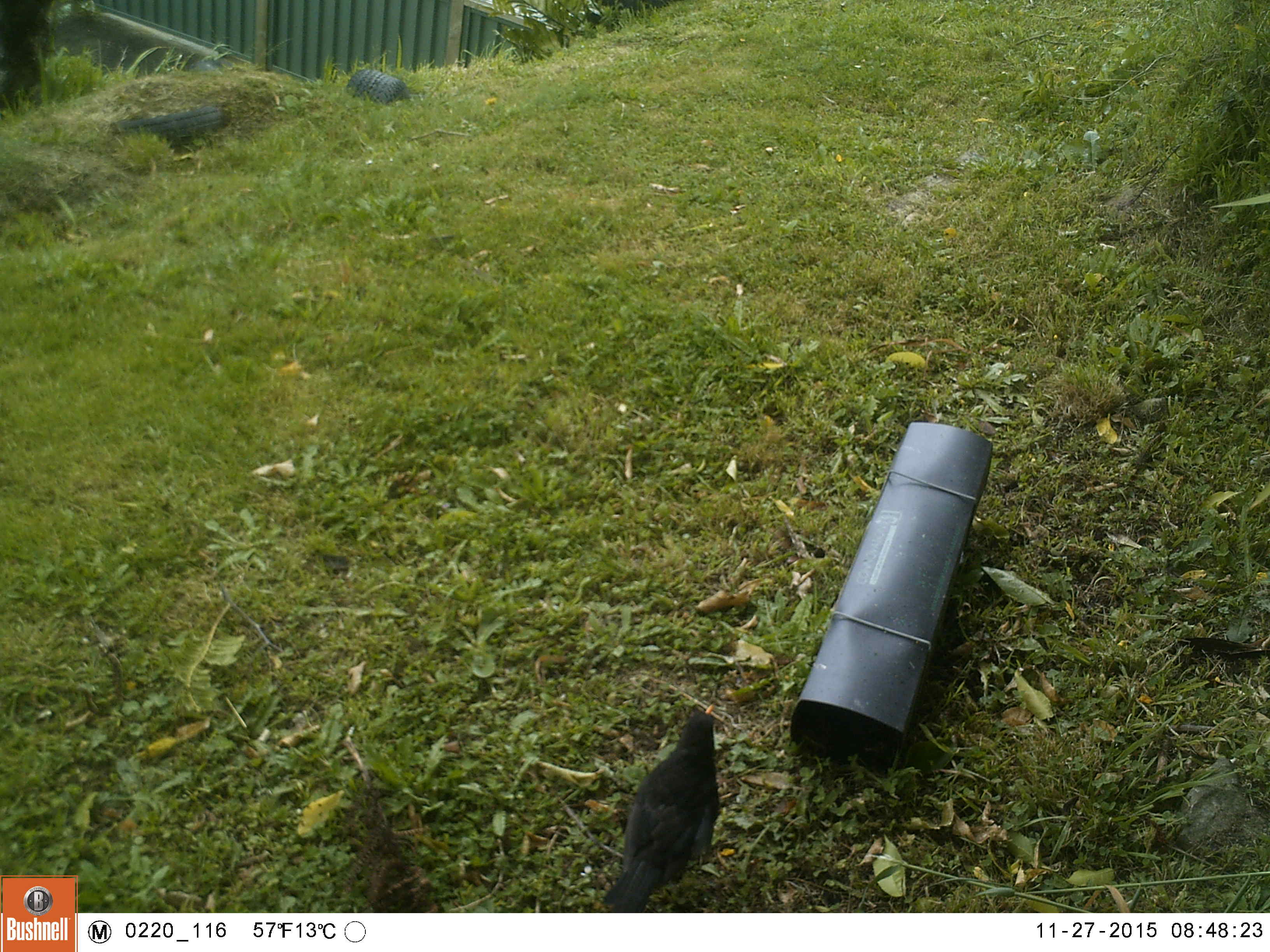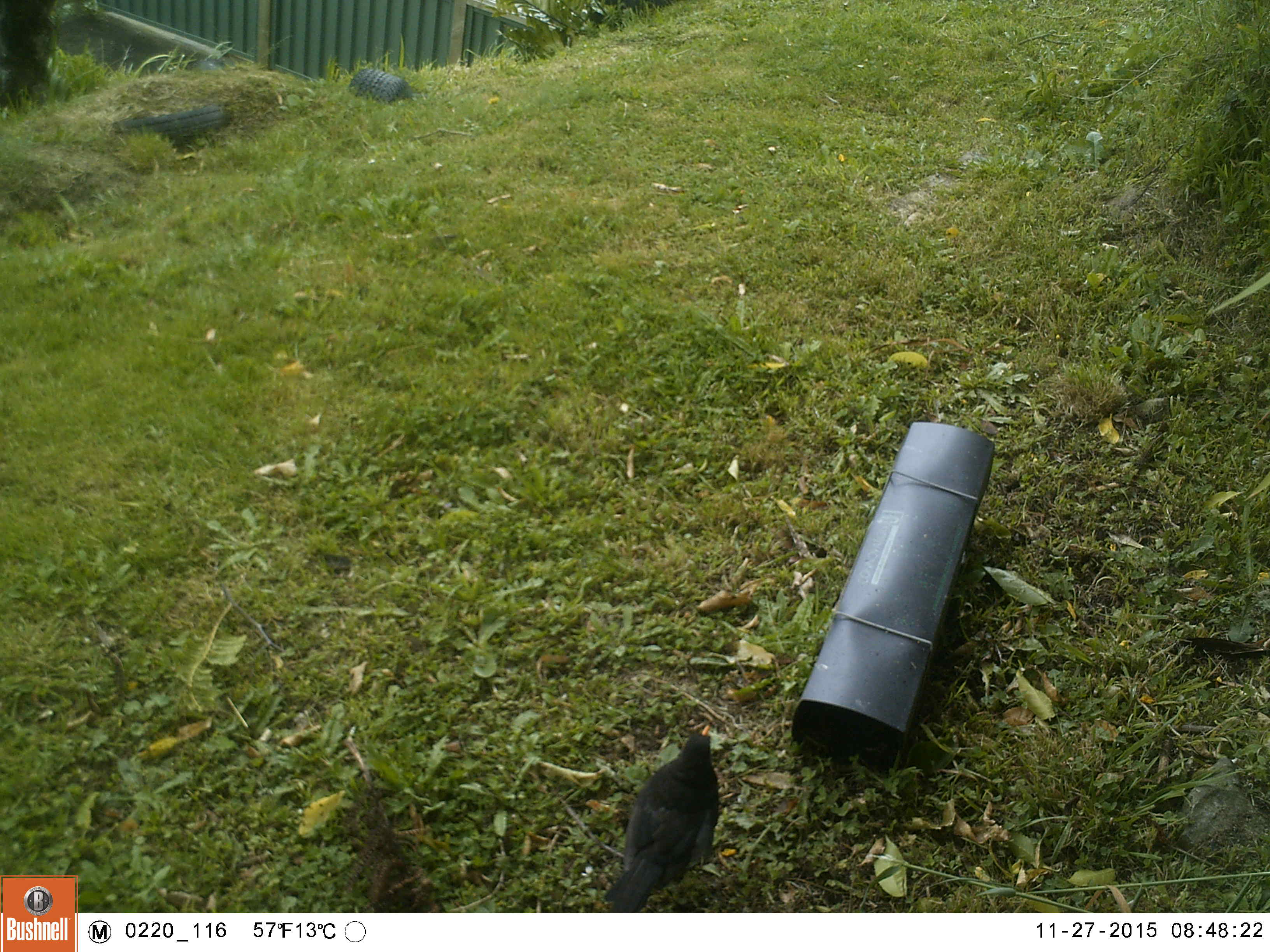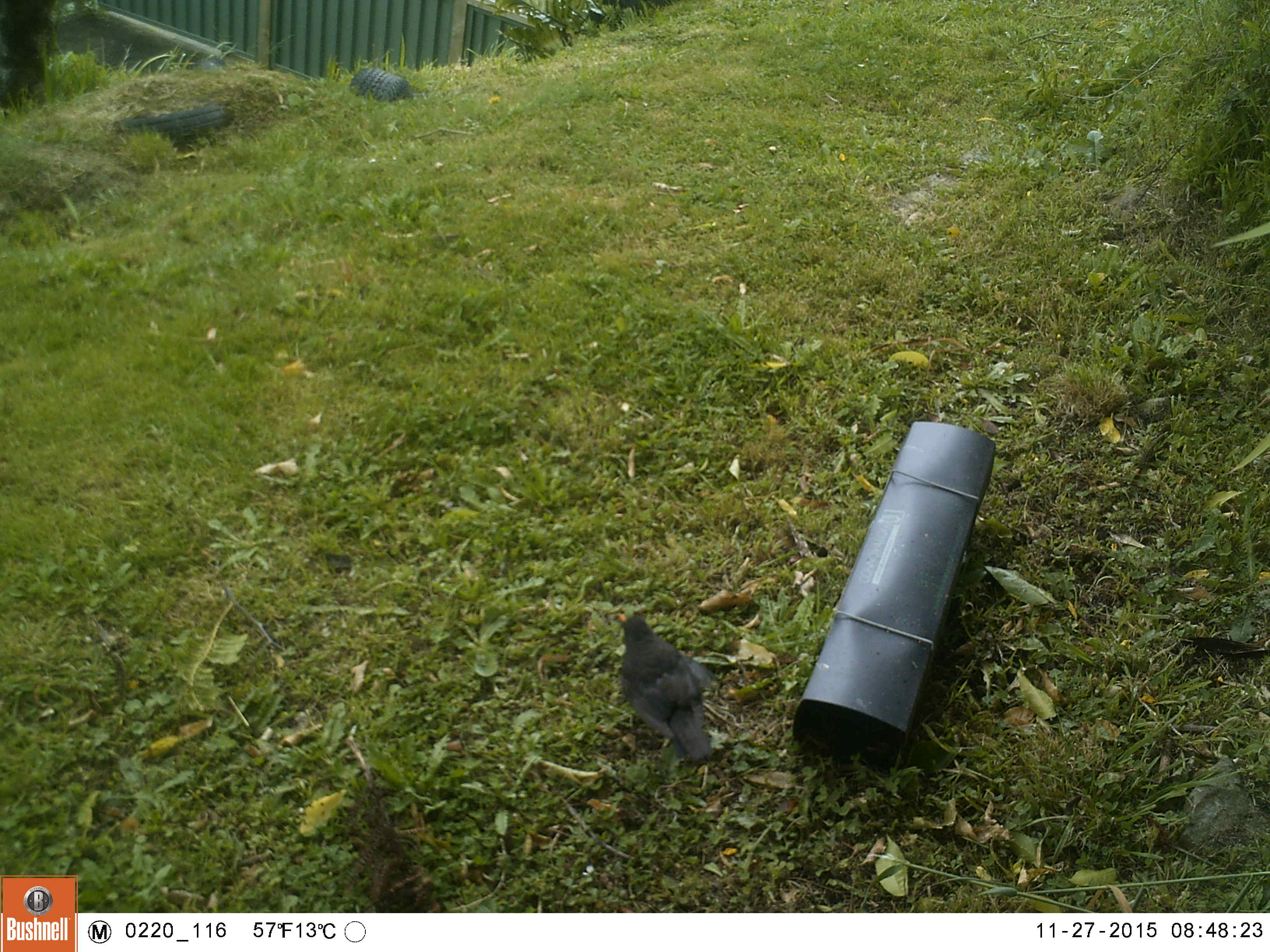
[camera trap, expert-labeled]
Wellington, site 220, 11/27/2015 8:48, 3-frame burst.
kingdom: Animalia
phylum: Chordata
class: Aves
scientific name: Aves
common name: bird